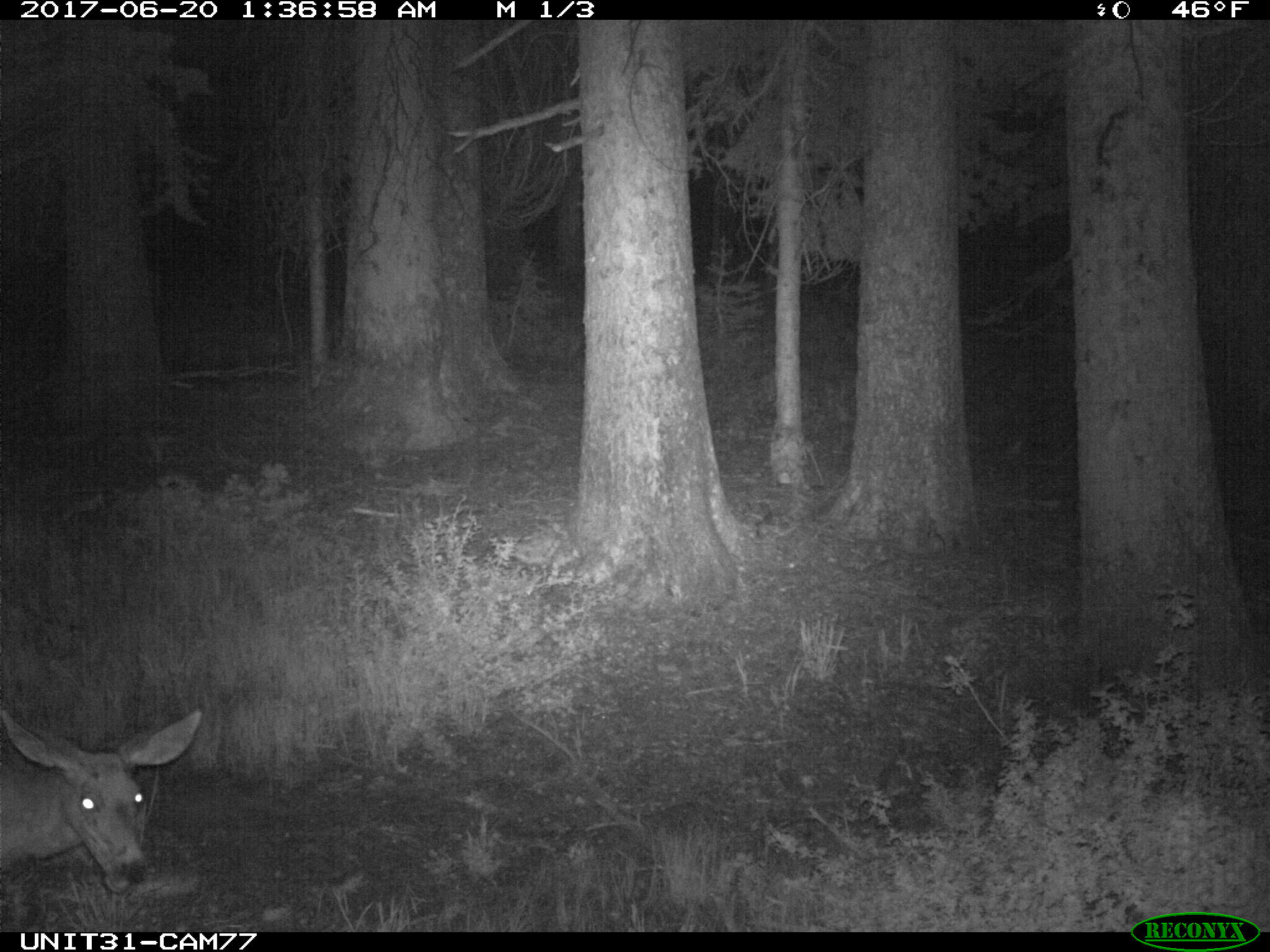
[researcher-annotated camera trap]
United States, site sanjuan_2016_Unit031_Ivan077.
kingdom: Animalia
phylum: Chordata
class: Mammalia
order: Artiodactyla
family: Cervidae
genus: Odocoileus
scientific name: Odocoileus hemionus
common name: mule deer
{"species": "Odocoileus hemionus (mule deer)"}